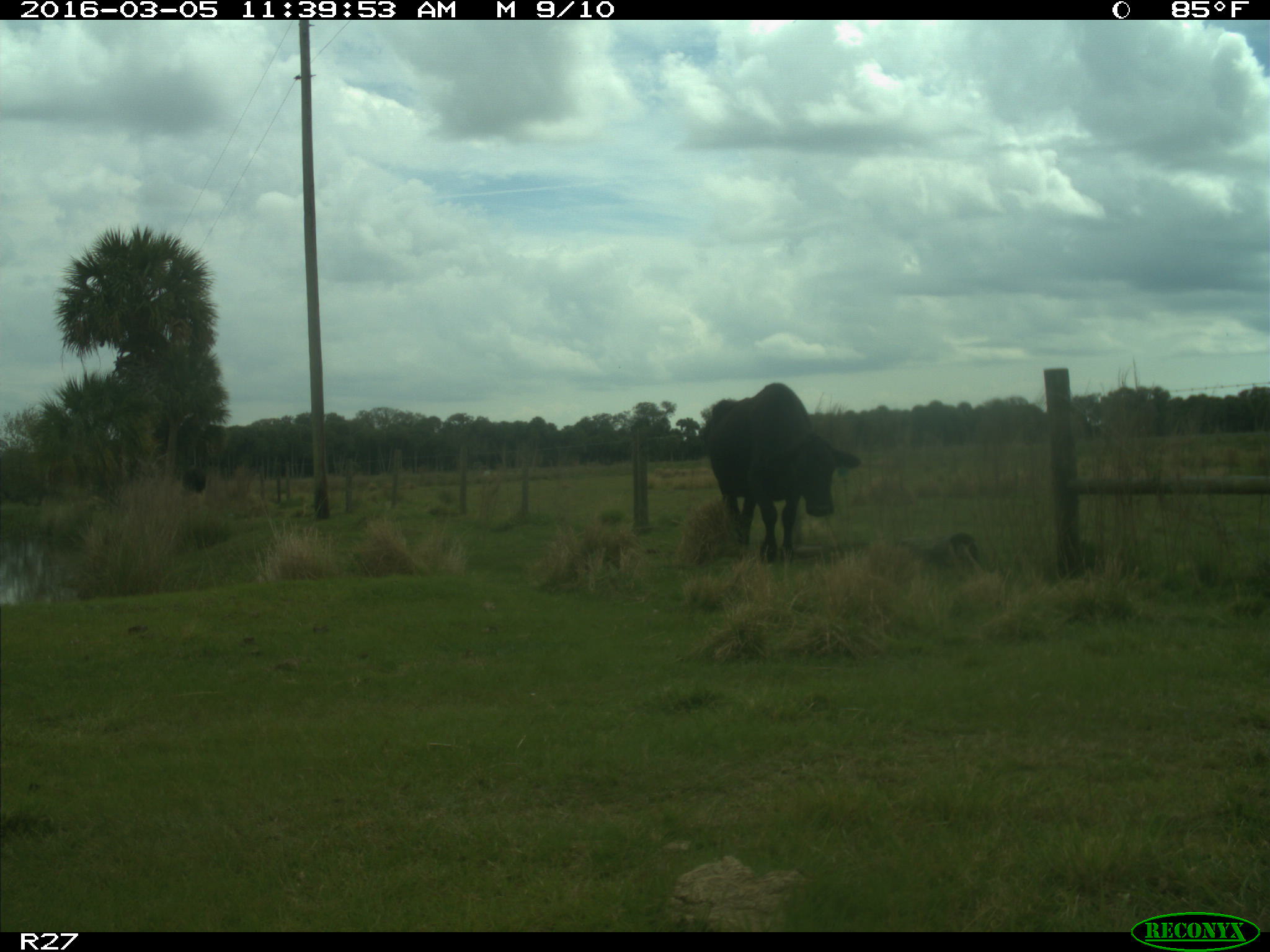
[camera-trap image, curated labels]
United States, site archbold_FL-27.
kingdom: Animalia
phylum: Chordata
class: Mammalia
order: Artiodactyla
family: Bovidae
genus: Bos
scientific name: Bos taurus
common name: domestic cow